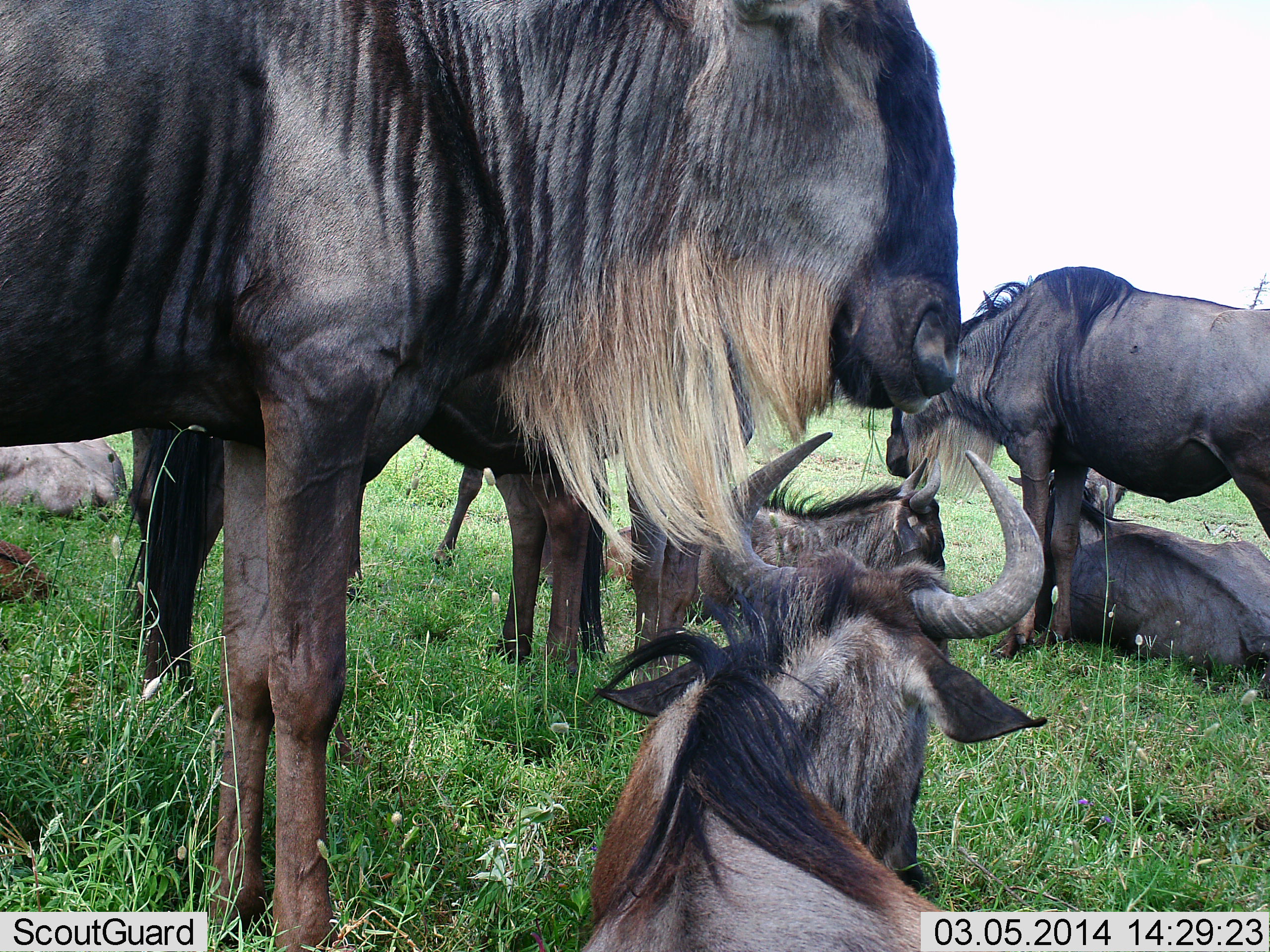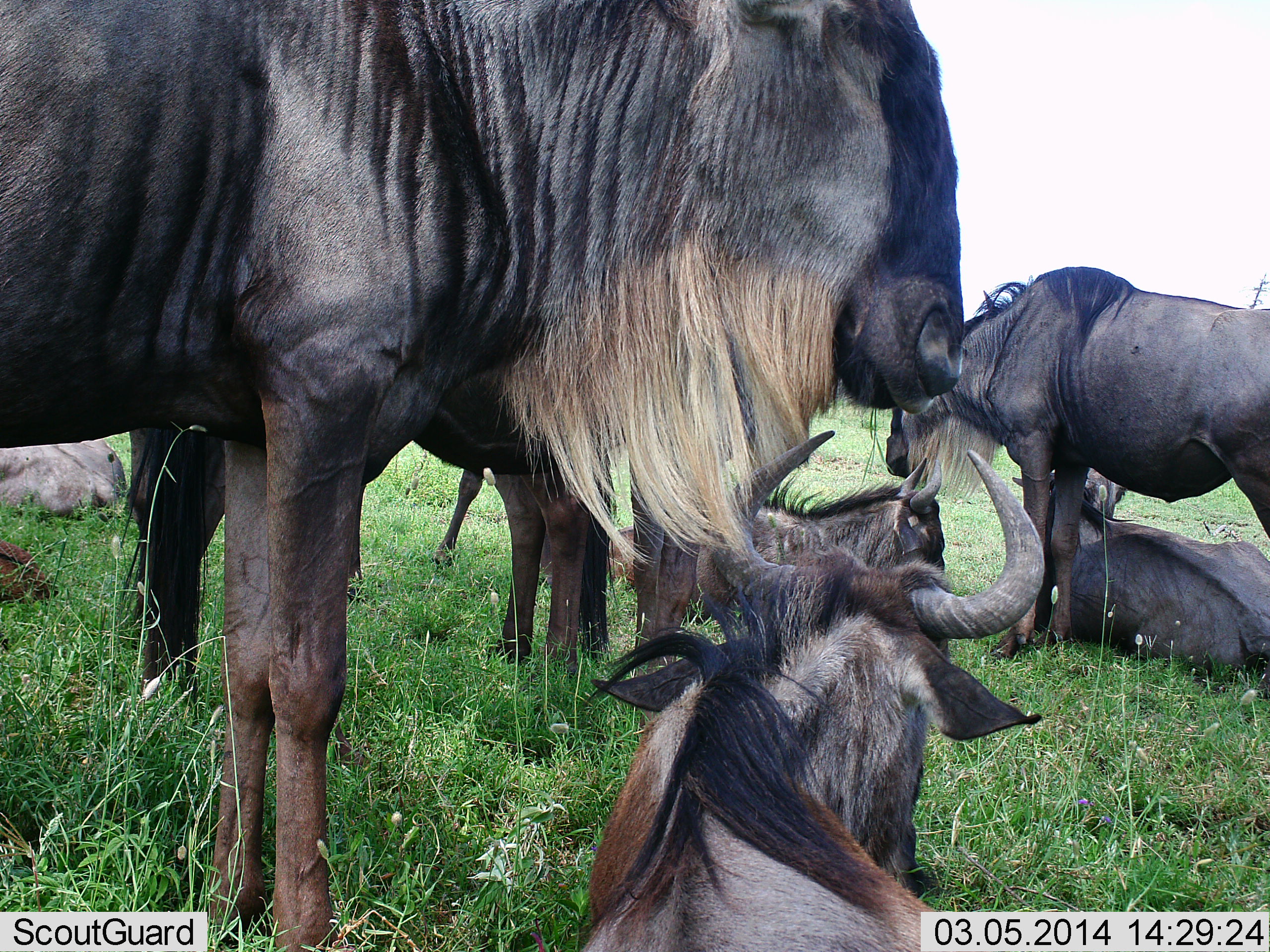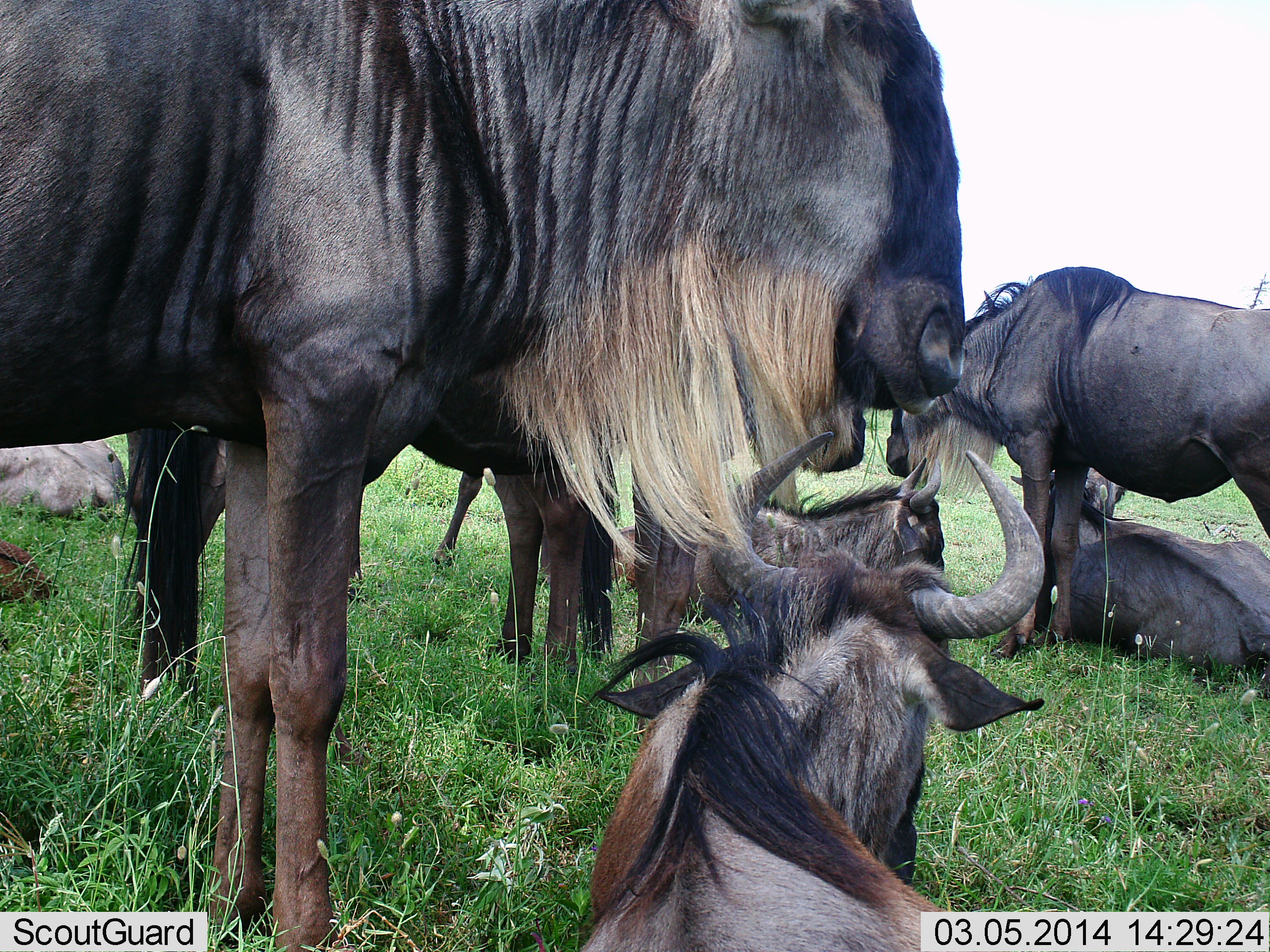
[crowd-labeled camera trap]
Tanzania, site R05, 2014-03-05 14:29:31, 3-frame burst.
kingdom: Animalia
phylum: Chordata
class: Mammalia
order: Artiodactyla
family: Bovidae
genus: Connochaetes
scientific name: Connochaetes taurinus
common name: blue wildebeest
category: wildebeest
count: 8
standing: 100%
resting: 90%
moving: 0%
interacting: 10%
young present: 0%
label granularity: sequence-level